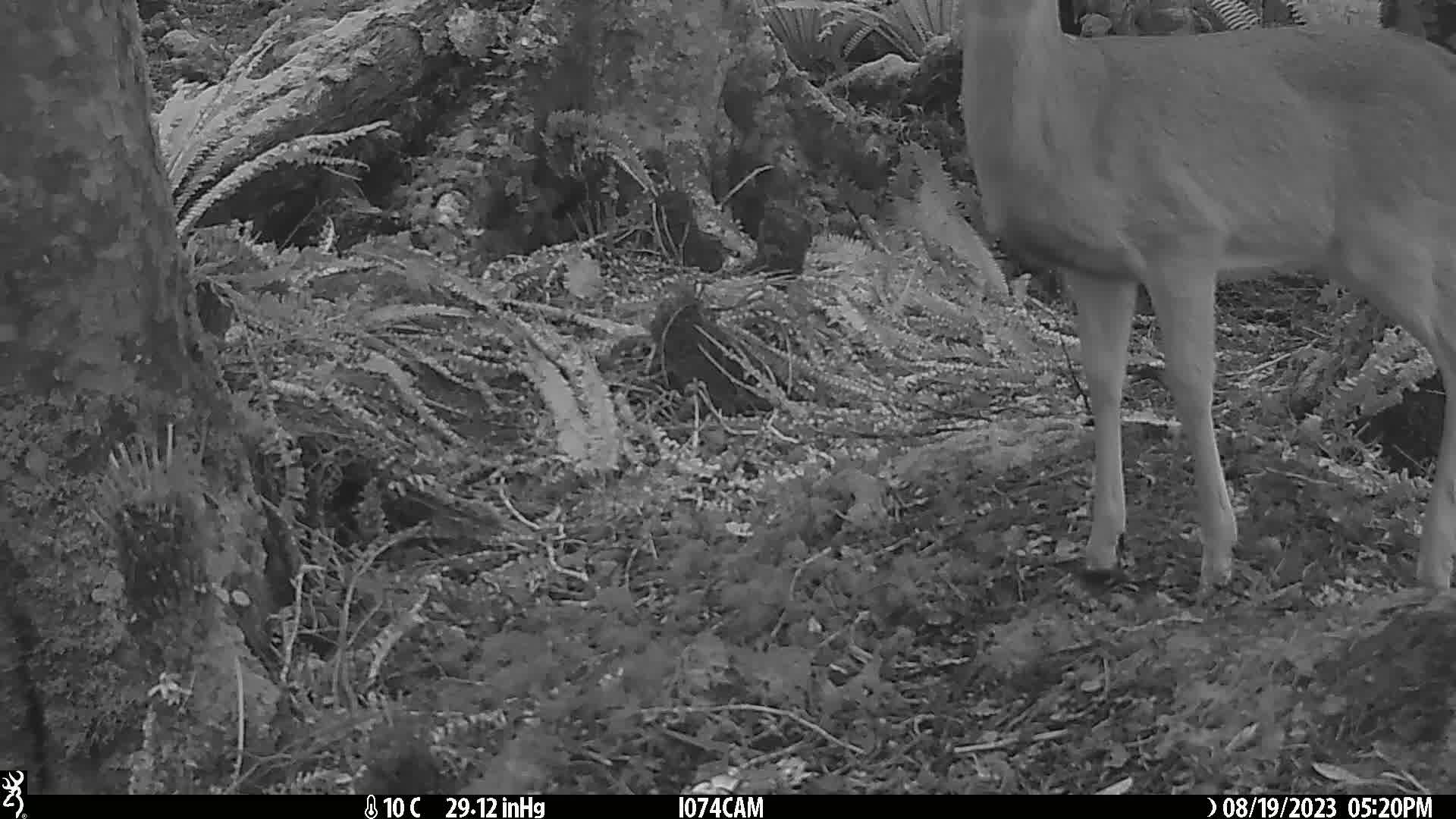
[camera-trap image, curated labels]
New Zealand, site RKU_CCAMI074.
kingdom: Animalia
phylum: Chordata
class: Mammalia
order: Artiodactyla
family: Cervidae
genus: Odocoileus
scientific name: Odocoileus virginianus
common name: white-tailed deer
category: white tailed deer